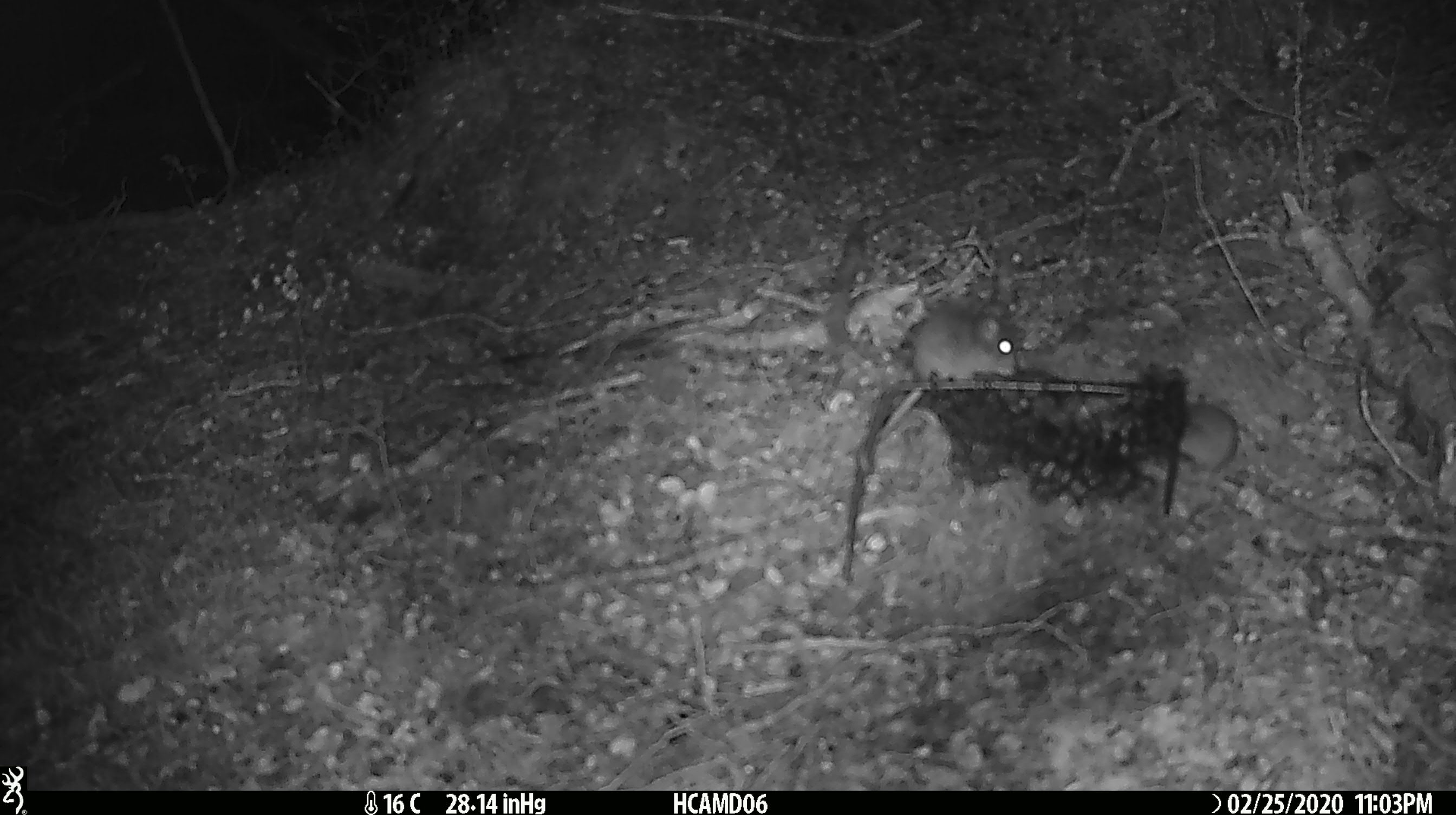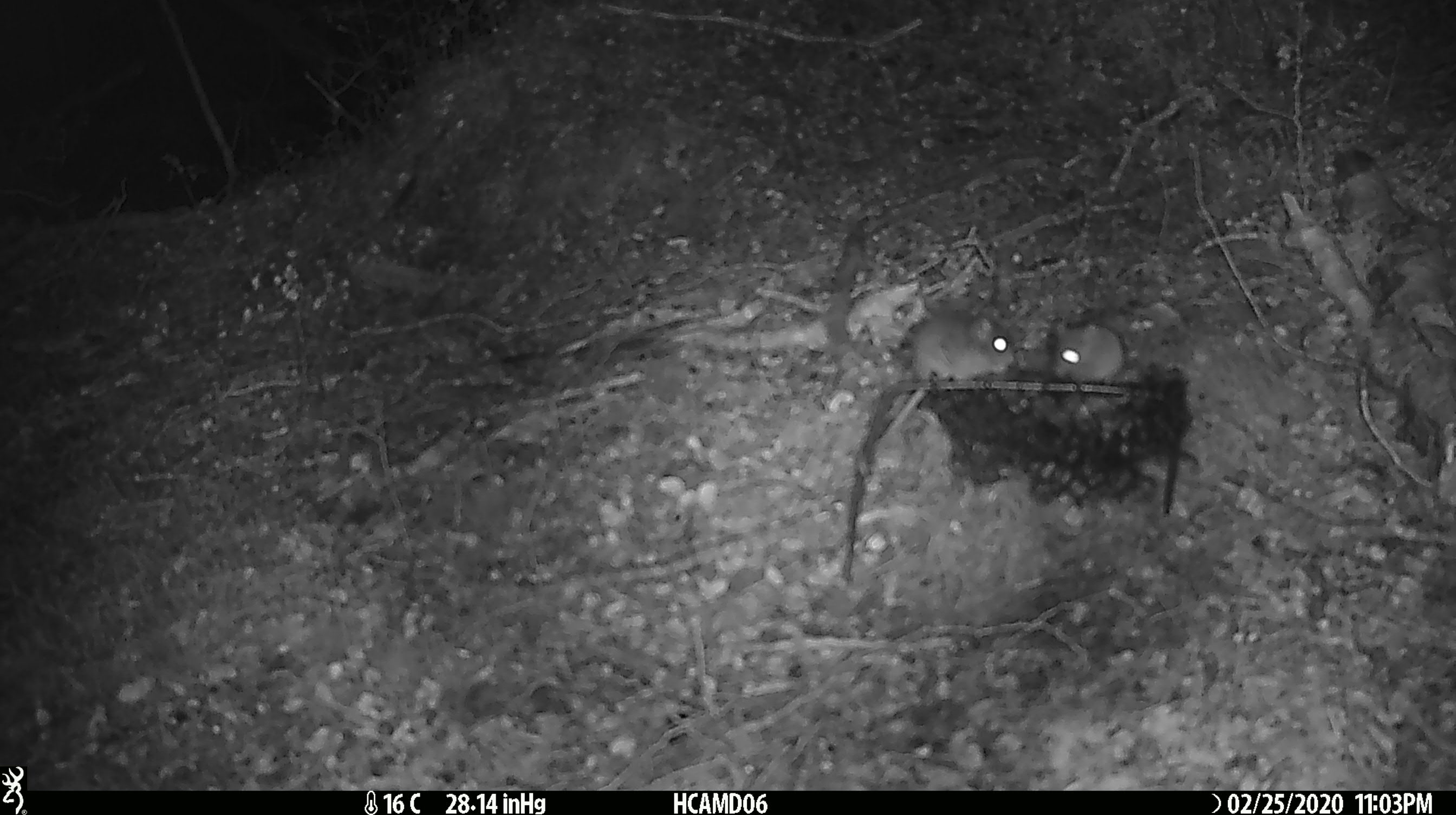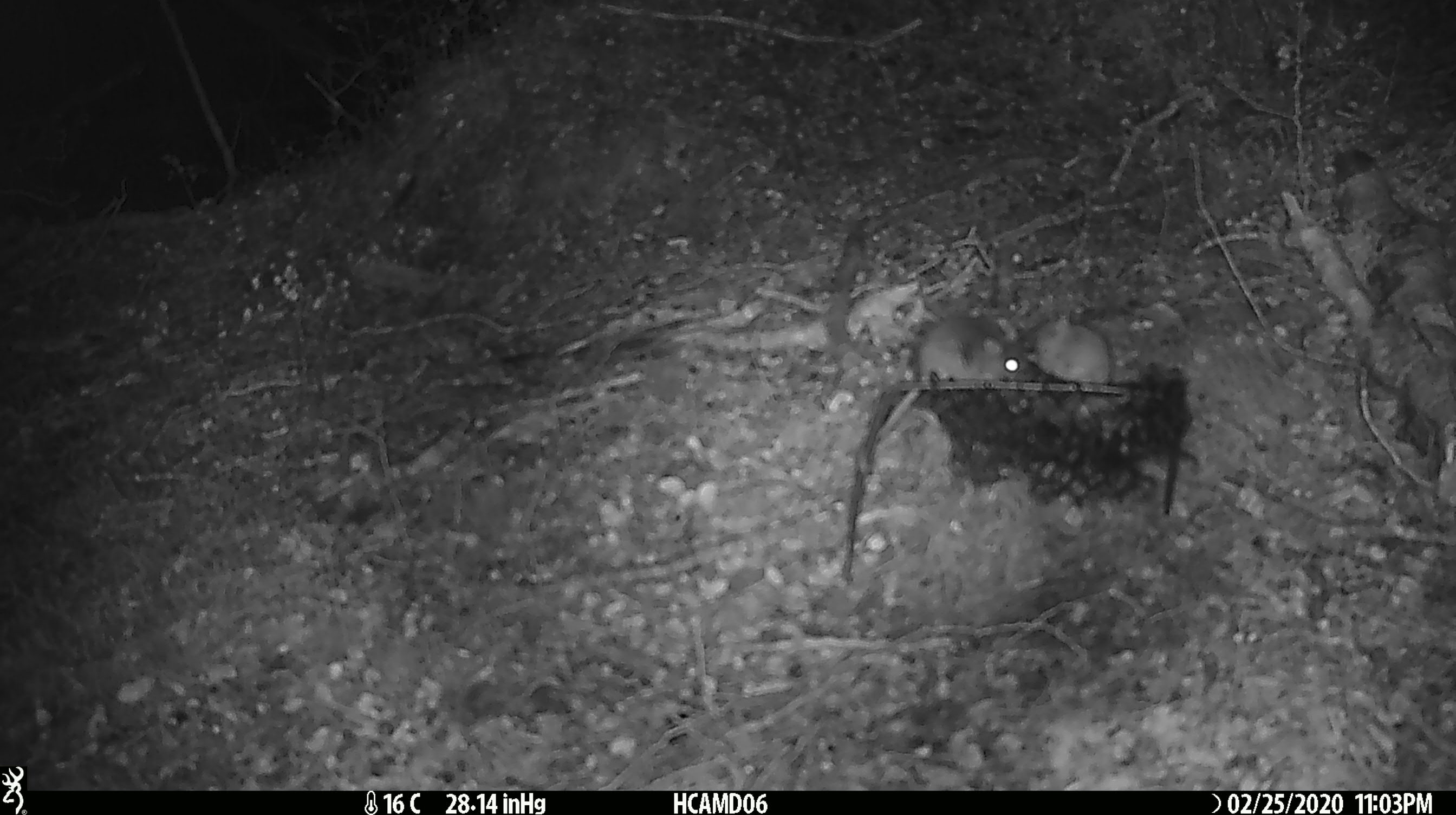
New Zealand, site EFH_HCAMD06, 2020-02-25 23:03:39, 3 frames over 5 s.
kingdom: Animalia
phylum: Chordata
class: Mammalia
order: Rodentia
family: Muridae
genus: Mus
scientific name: Mus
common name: mouse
Mouse (Mus).